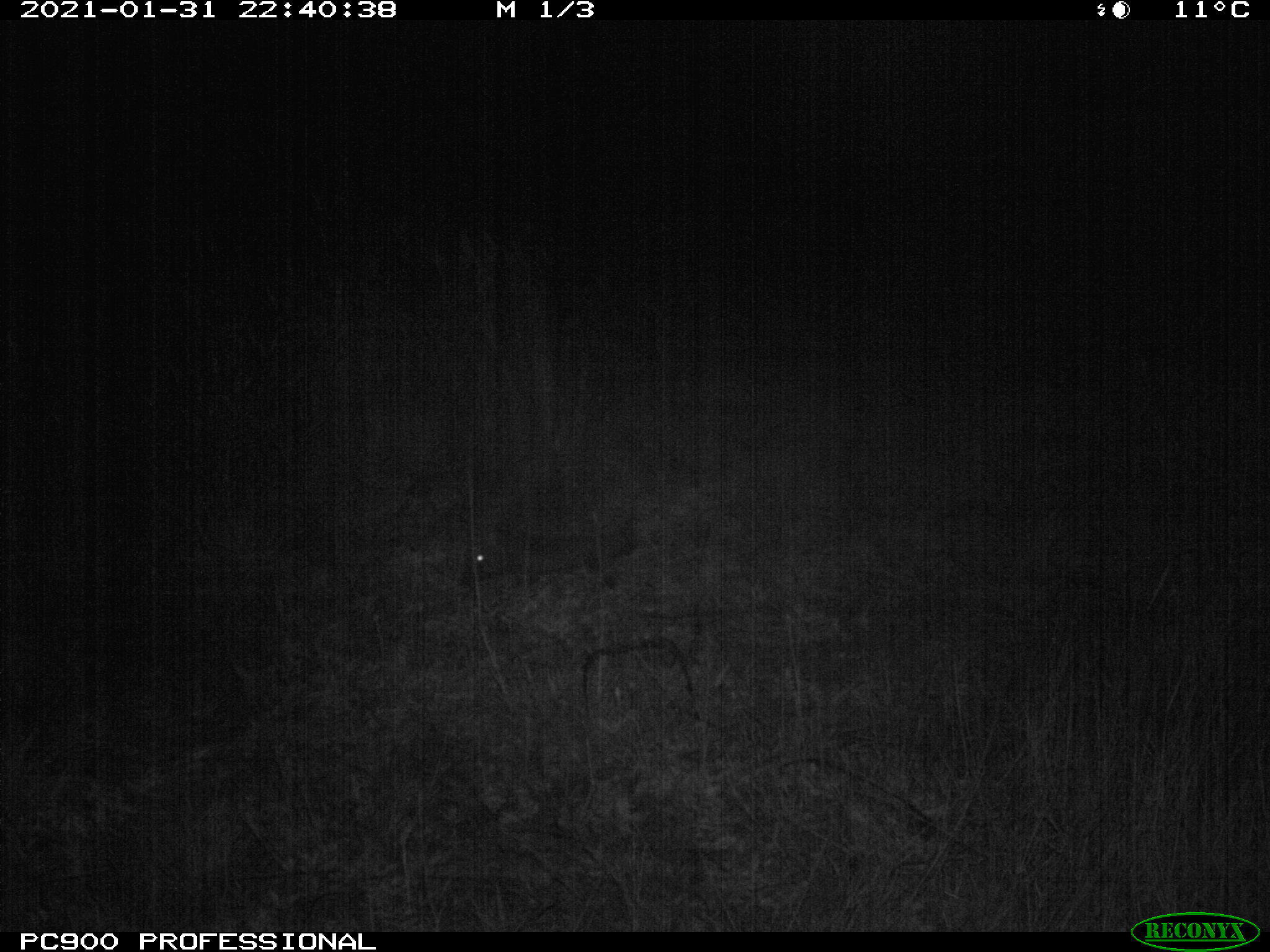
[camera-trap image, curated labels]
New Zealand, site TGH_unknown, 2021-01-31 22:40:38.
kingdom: Animalia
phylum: Chordata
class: Mammalia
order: Eulipotyphla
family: Erinaceidae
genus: Erinaceus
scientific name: Erinaceus europaeus europaeus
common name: european hedgehog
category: hedgehog